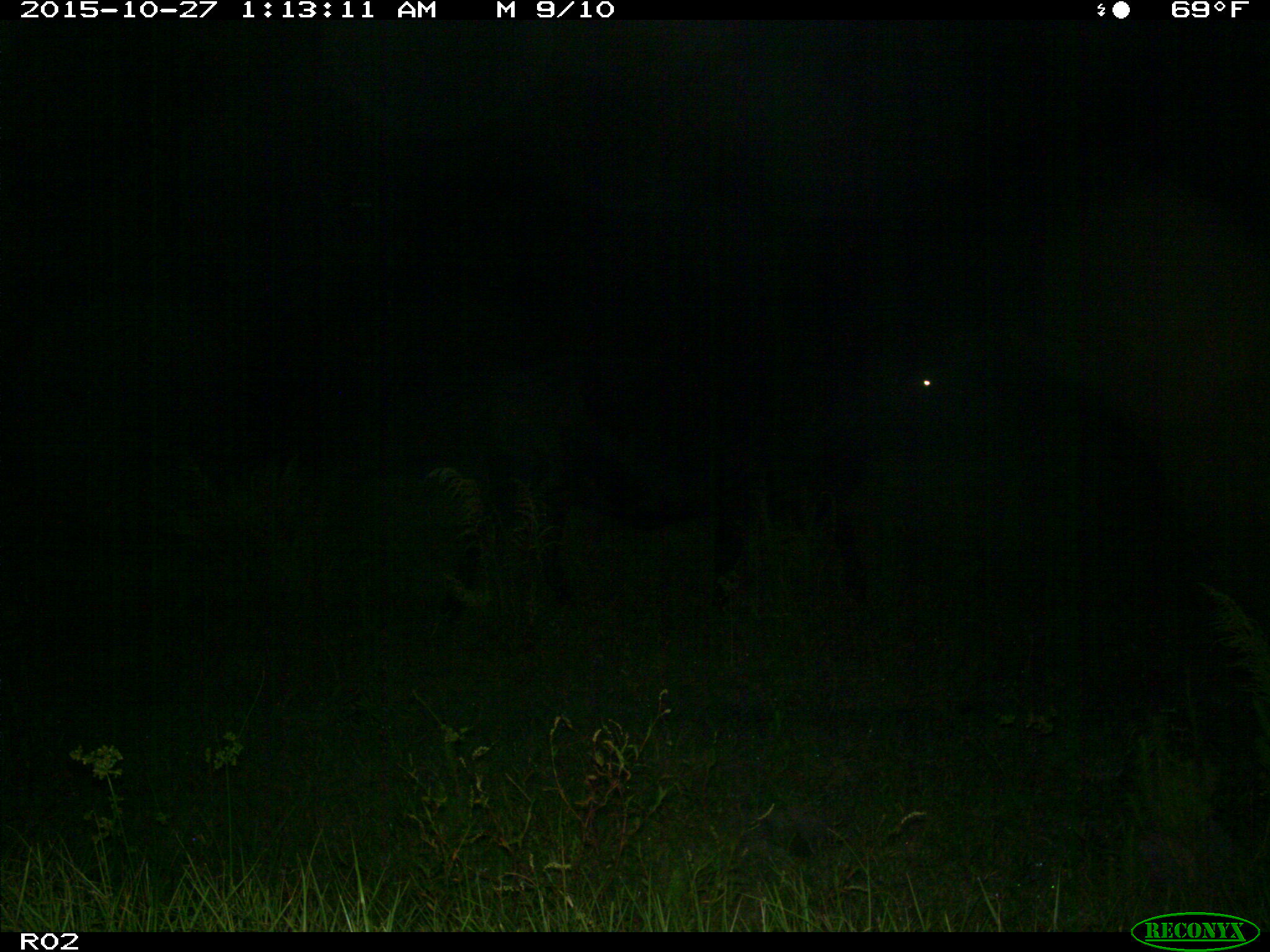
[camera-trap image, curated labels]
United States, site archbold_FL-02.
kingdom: Animalia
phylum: Chordata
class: Mammalia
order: Artiodactyla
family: Bovidae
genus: Bos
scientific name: Bos taurus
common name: domestic cow